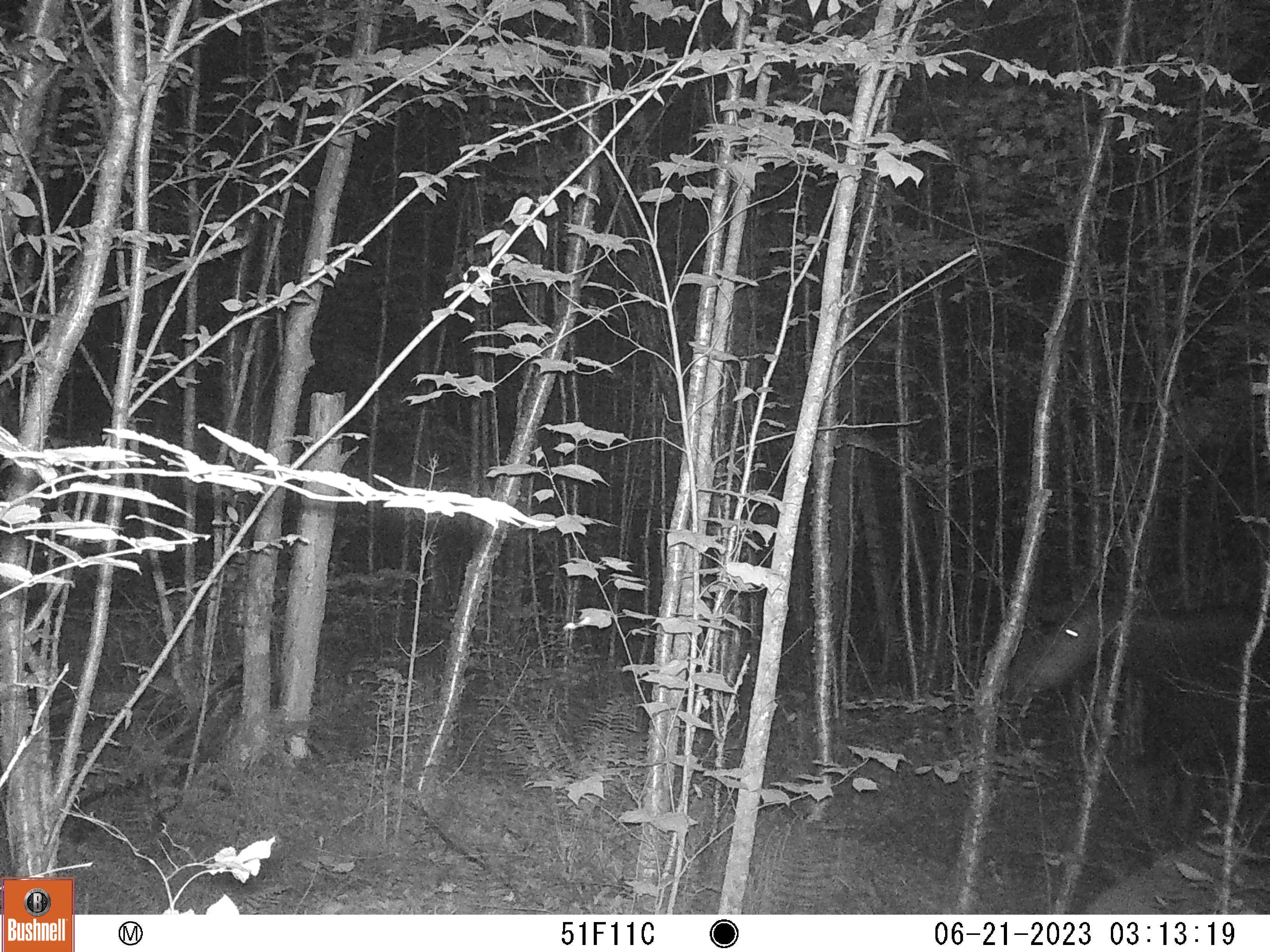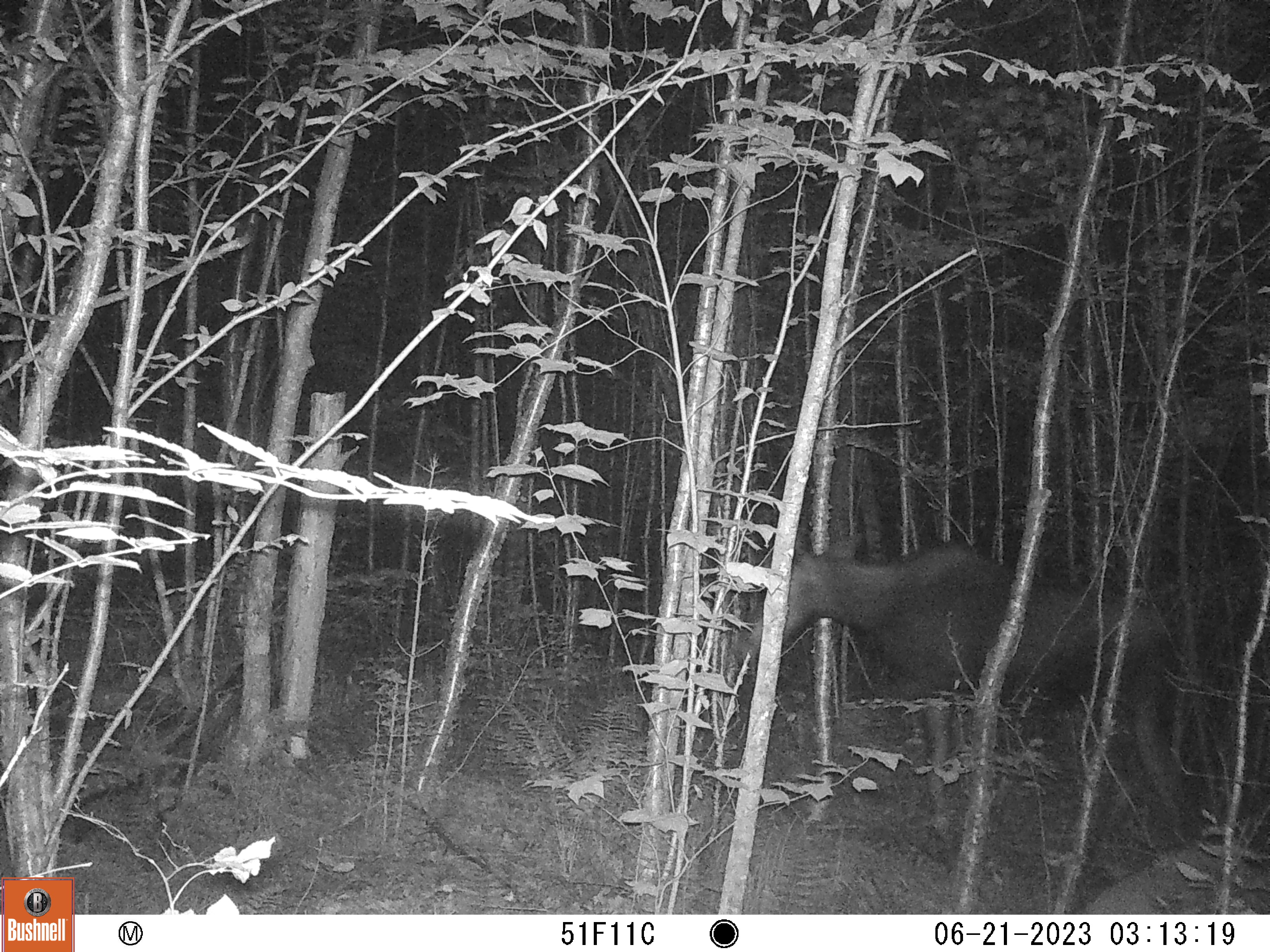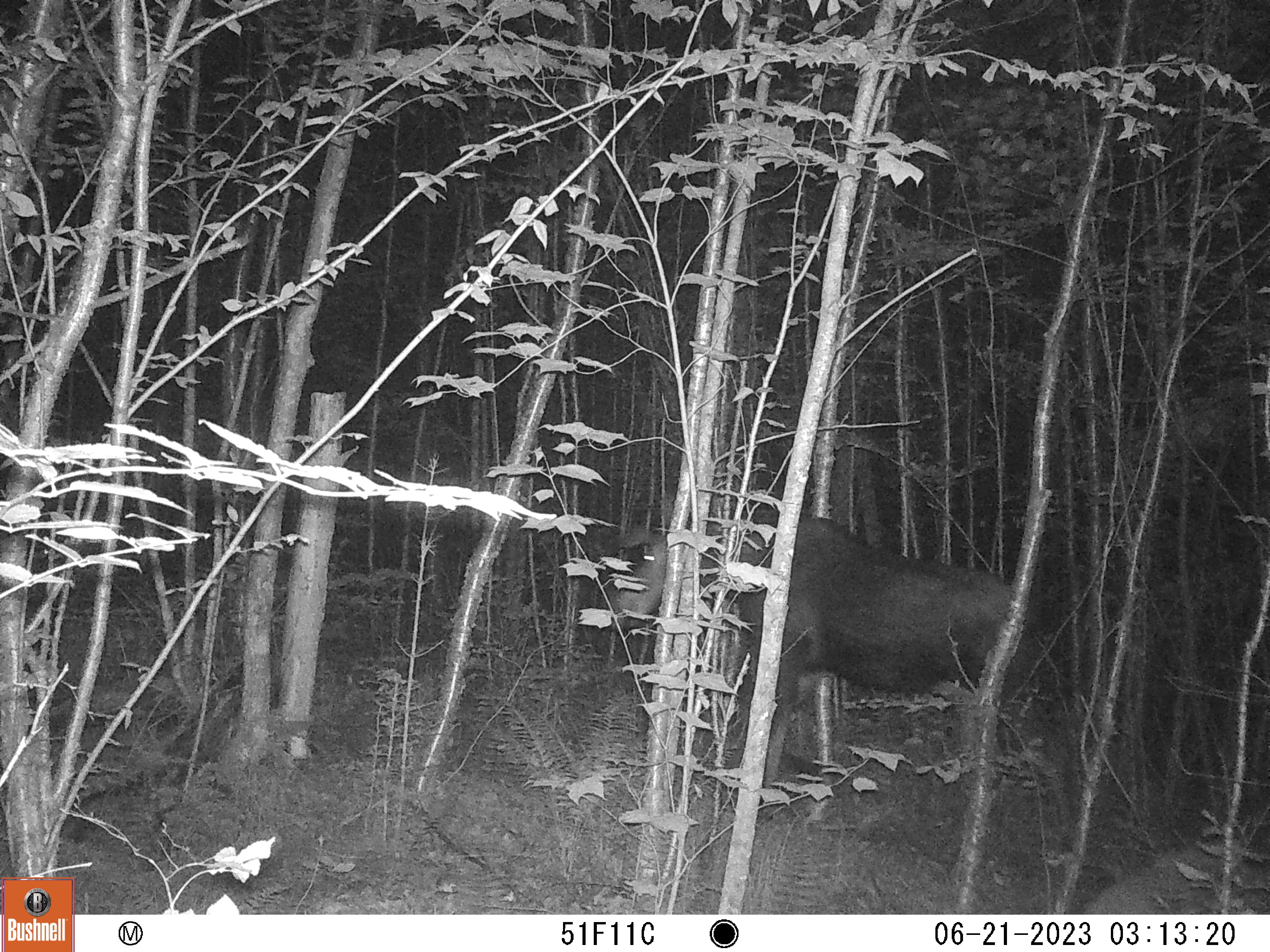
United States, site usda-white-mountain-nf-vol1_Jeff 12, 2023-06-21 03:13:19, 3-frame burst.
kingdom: Animalia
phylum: Chordata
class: Mammalia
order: Artiodactyla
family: Cervidae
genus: Alces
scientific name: Alces alces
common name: moose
Moose (Alces alces).